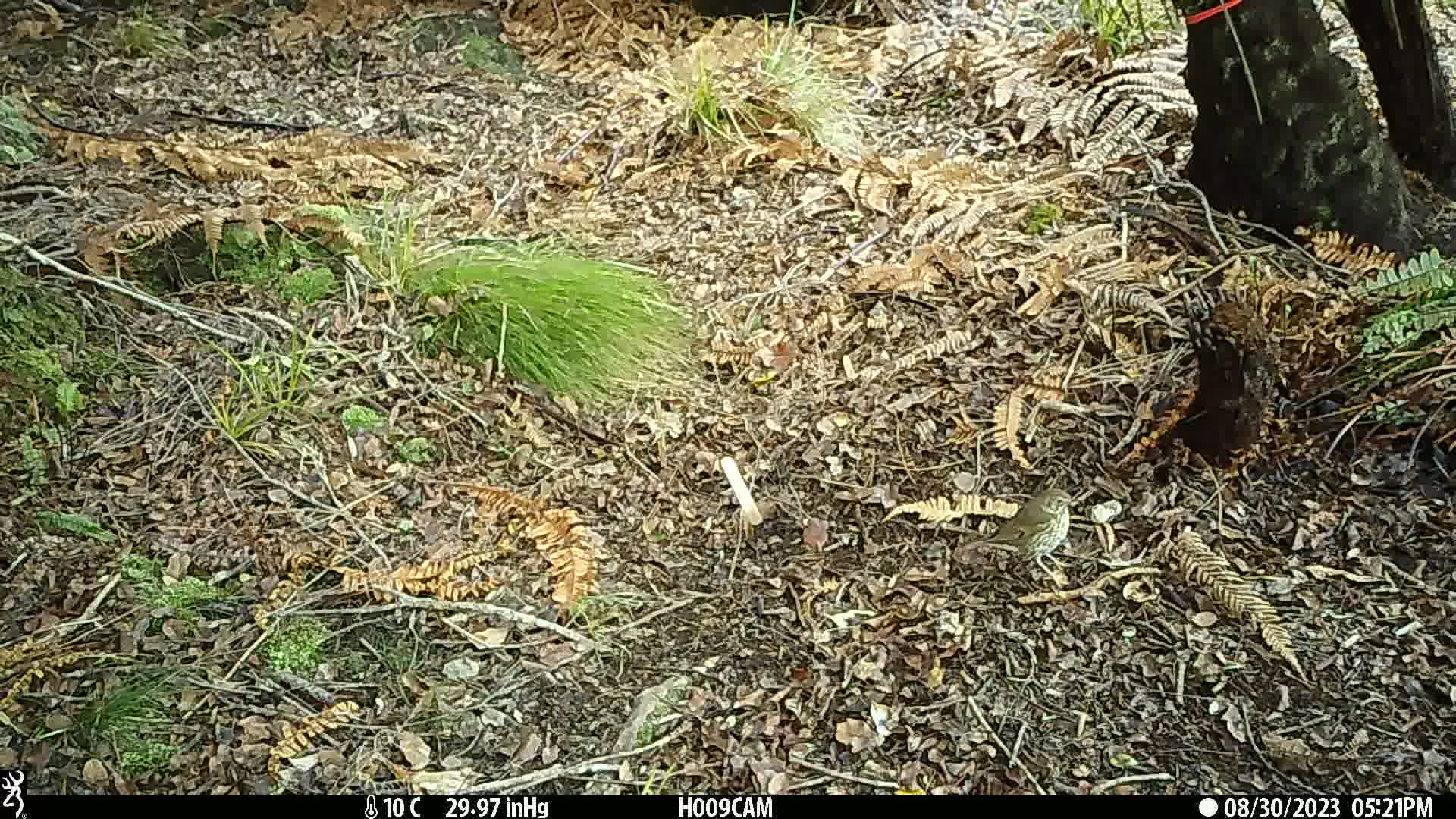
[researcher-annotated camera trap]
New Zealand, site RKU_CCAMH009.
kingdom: Animalia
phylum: Chordata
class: Aves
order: Passeriformes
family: Turdidae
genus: Turdus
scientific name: Turdus philomelos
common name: song thrush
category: thrush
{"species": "thrush (song thrush) (Turdus philomelos)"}